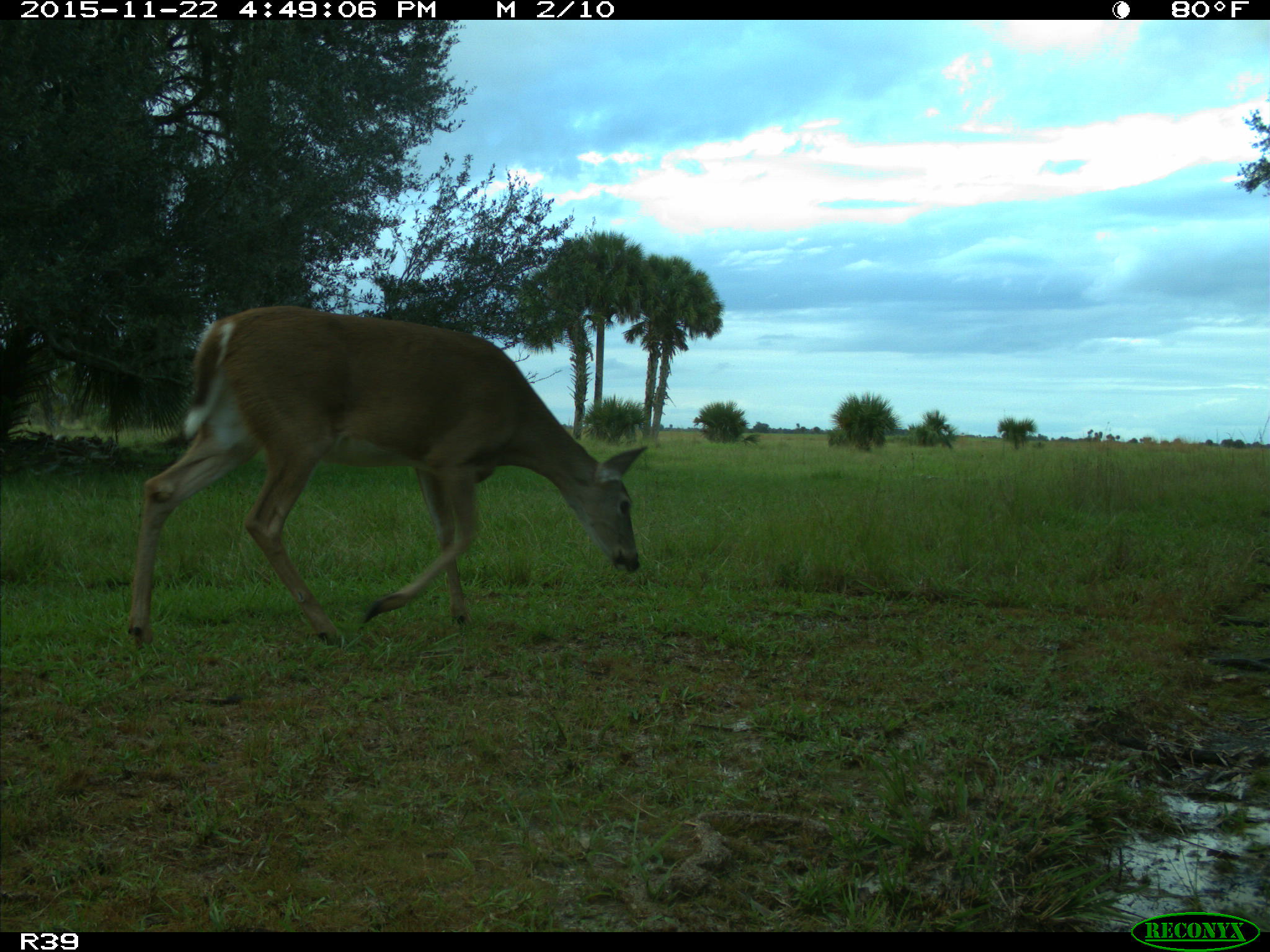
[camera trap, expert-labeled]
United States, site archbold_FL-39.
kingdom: Animalia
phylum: Chordata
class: Mammalia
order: Artiodactyla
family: Cervidae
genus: Odocoileus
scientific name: Odocoileus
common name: deer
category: unidentified deer